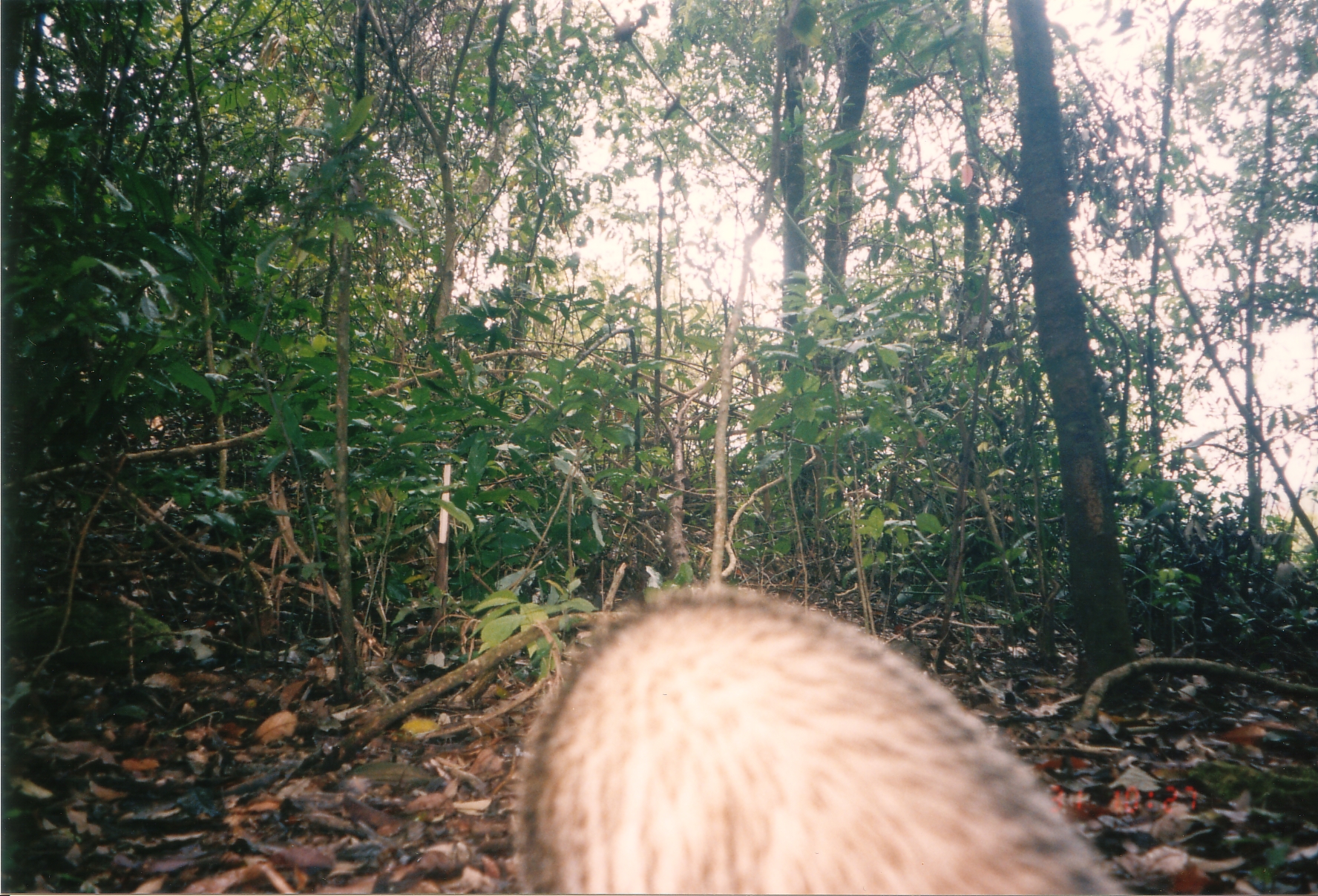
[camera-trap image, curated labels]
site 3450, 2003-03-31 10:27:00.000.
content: unidentified animal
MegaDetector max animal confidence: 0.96